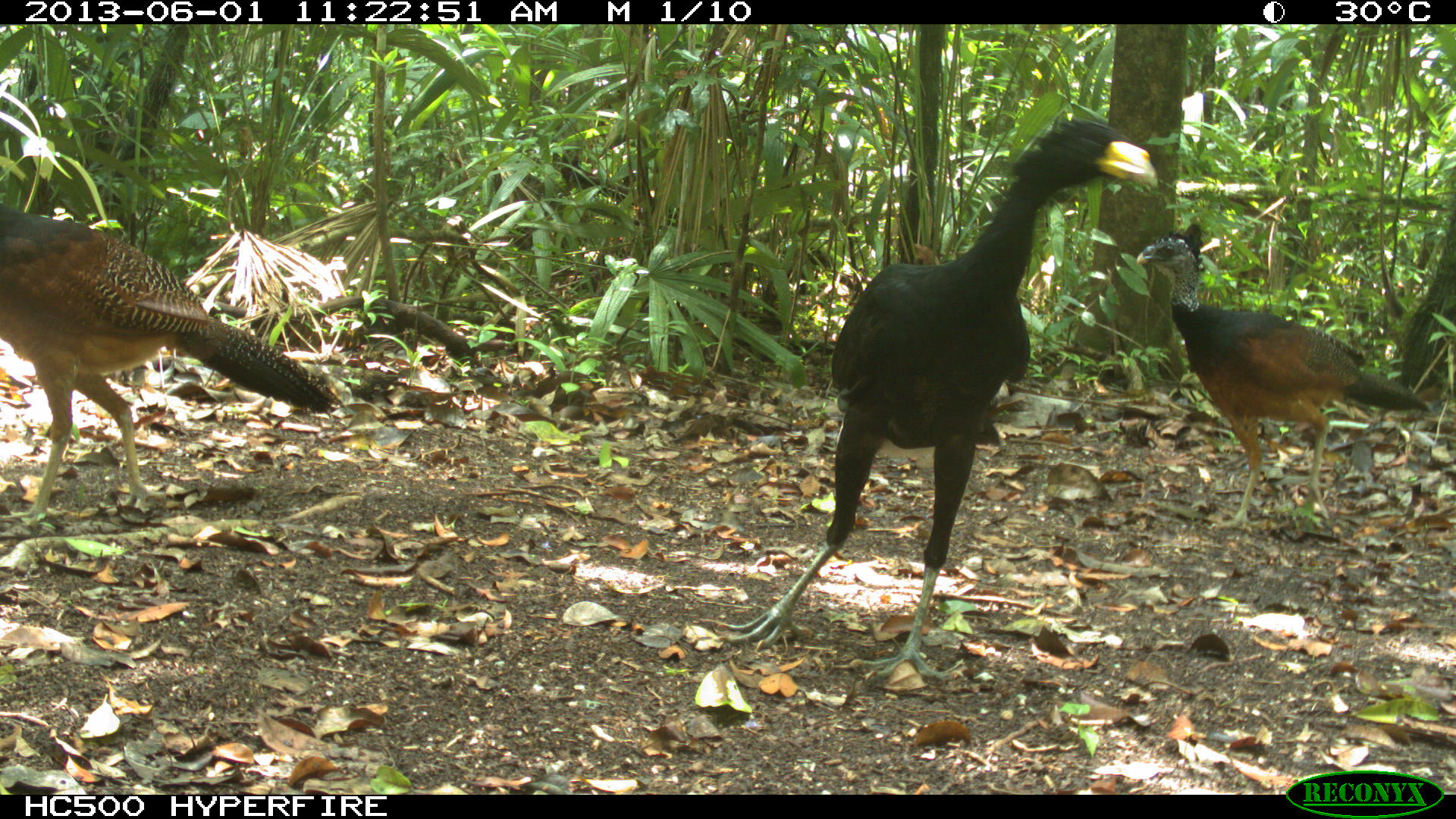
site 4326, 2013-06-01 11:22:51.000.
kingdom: Animalia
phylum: Chordata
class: Aves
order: Galliformes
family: Cracidae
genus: Crax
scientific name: Crax rubra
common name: great curassow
Crax rubra (great curassow), count 3.